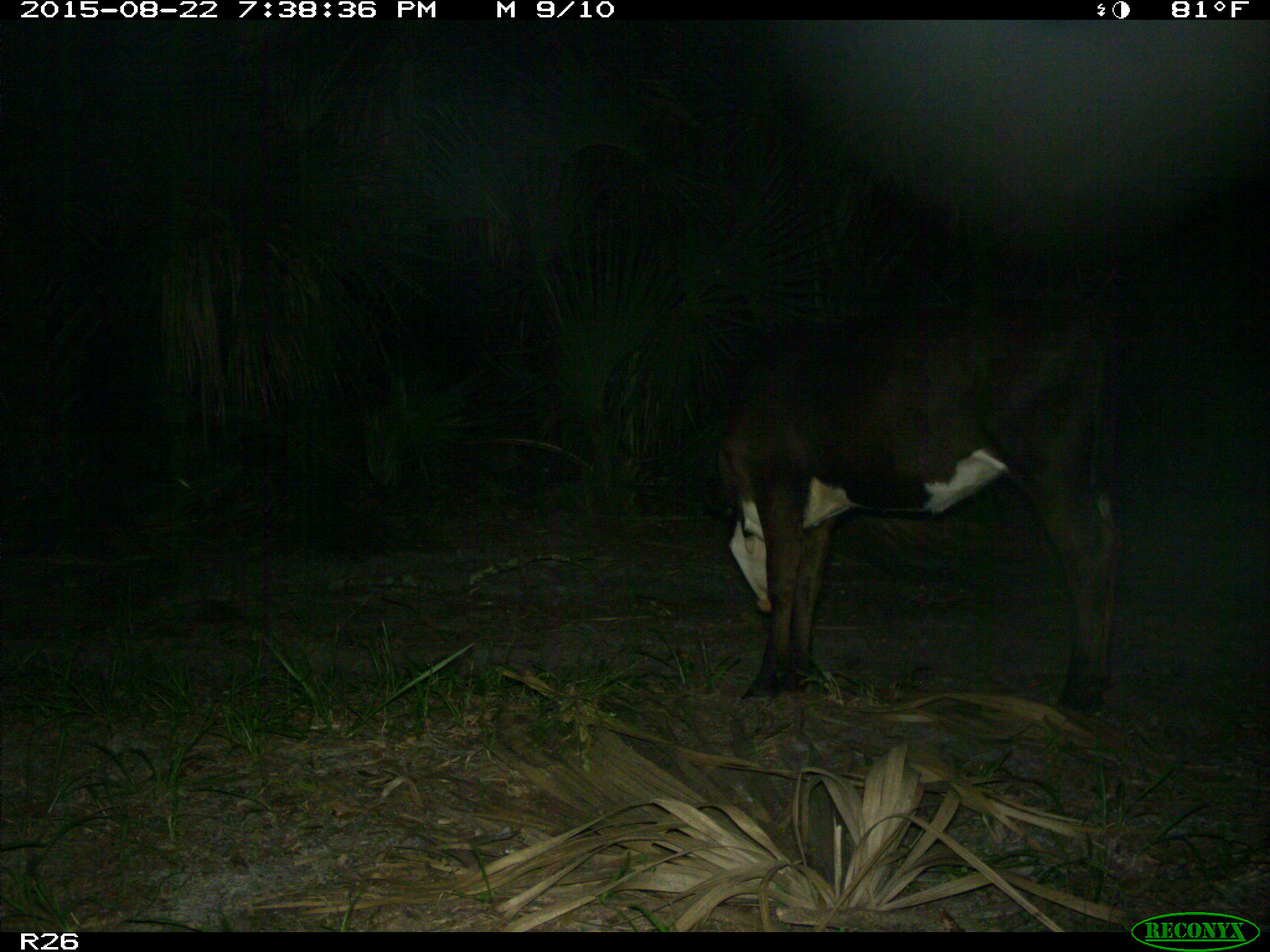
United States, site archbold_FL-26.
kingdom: Animalia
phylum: Chordata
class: Mammalia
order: Artiodactyla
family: Bovidae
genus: Bos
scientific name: Bos taurus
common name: domestic cow